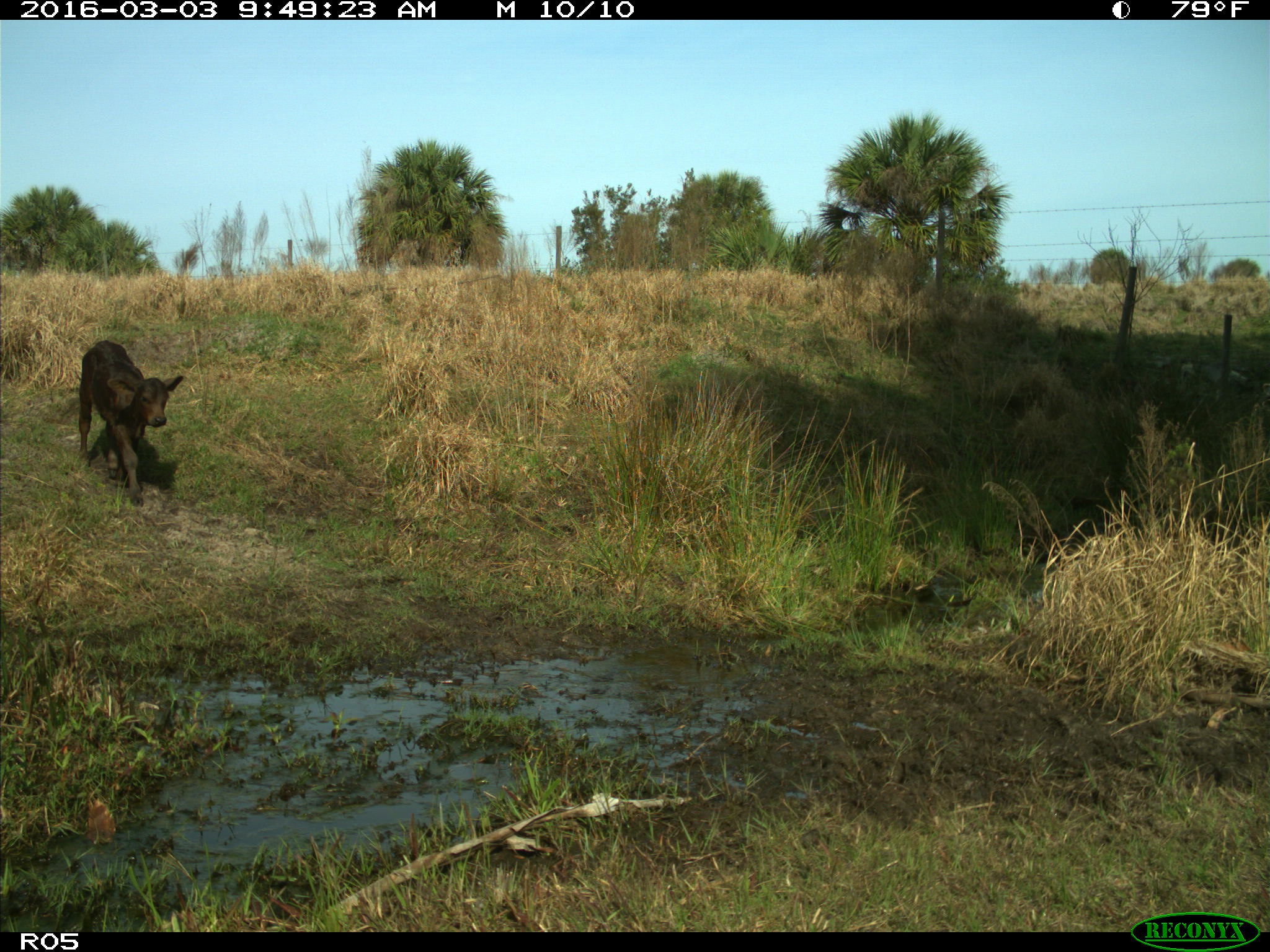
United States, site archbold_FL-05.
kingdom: Animalia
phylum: Chordata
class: Mammalia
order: Artiodactyla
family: Bovidae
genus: Bos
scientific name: Bos taurus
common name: domestic cow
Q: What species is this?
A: Bos taurus (domestic cow).